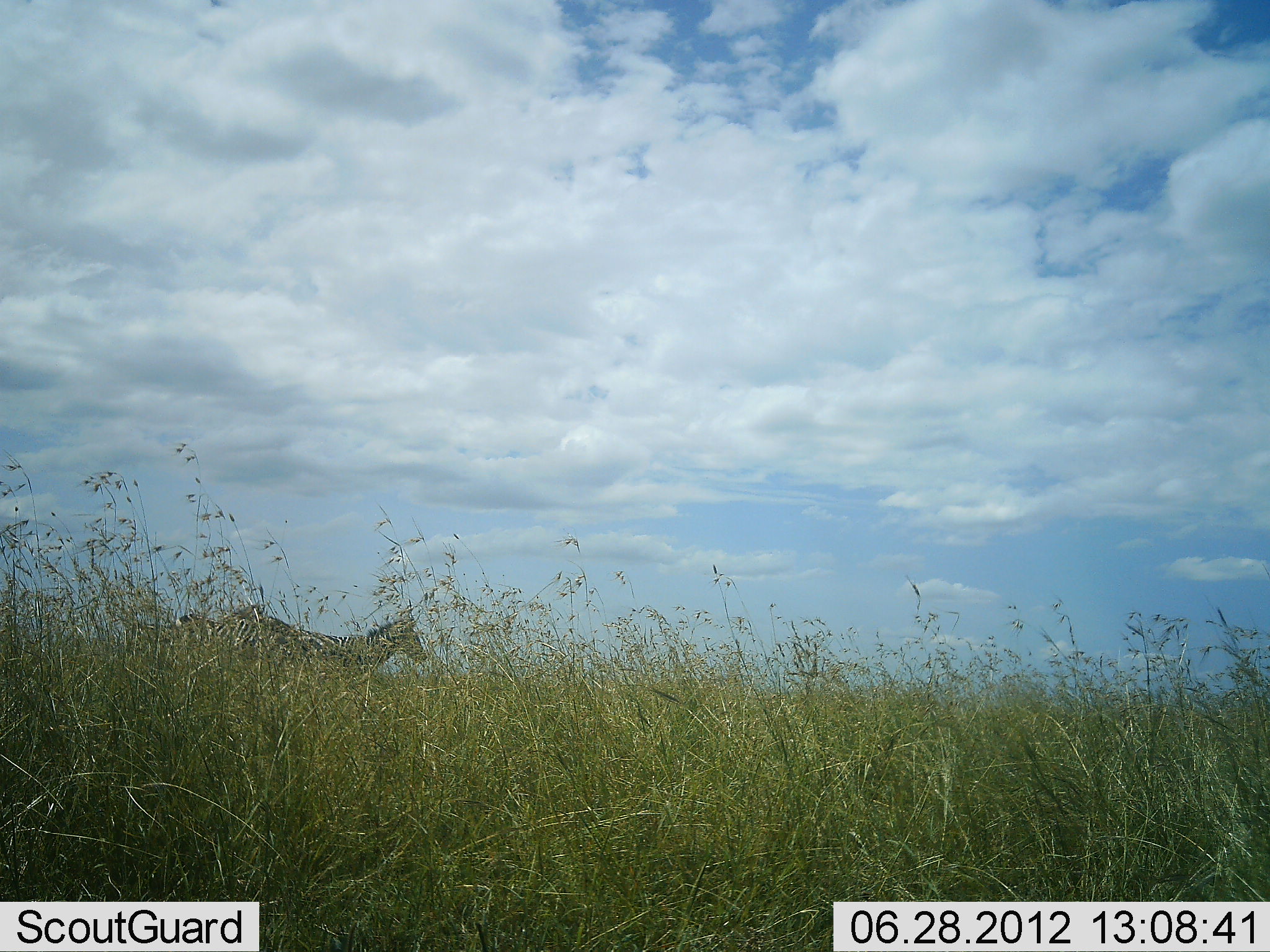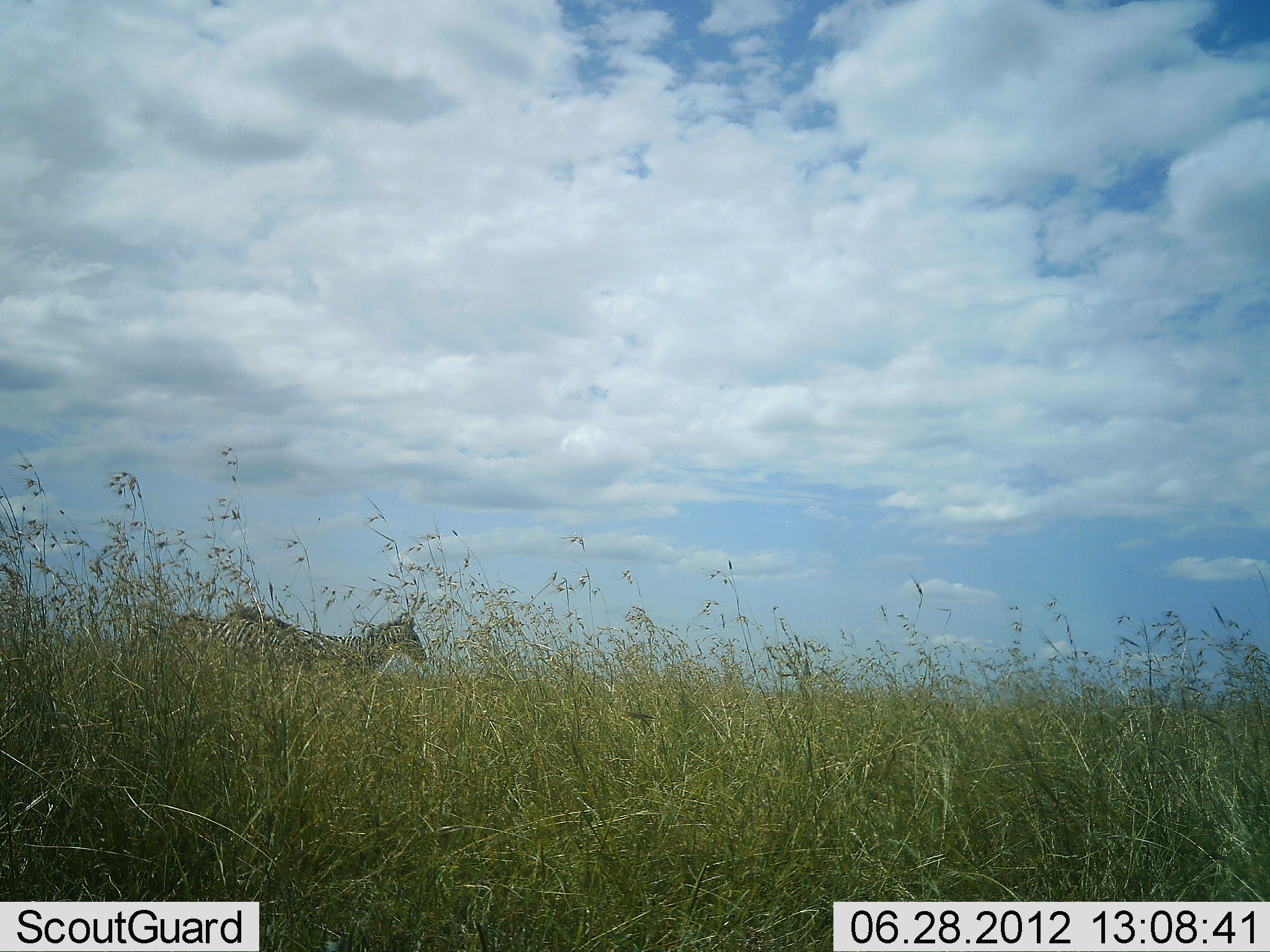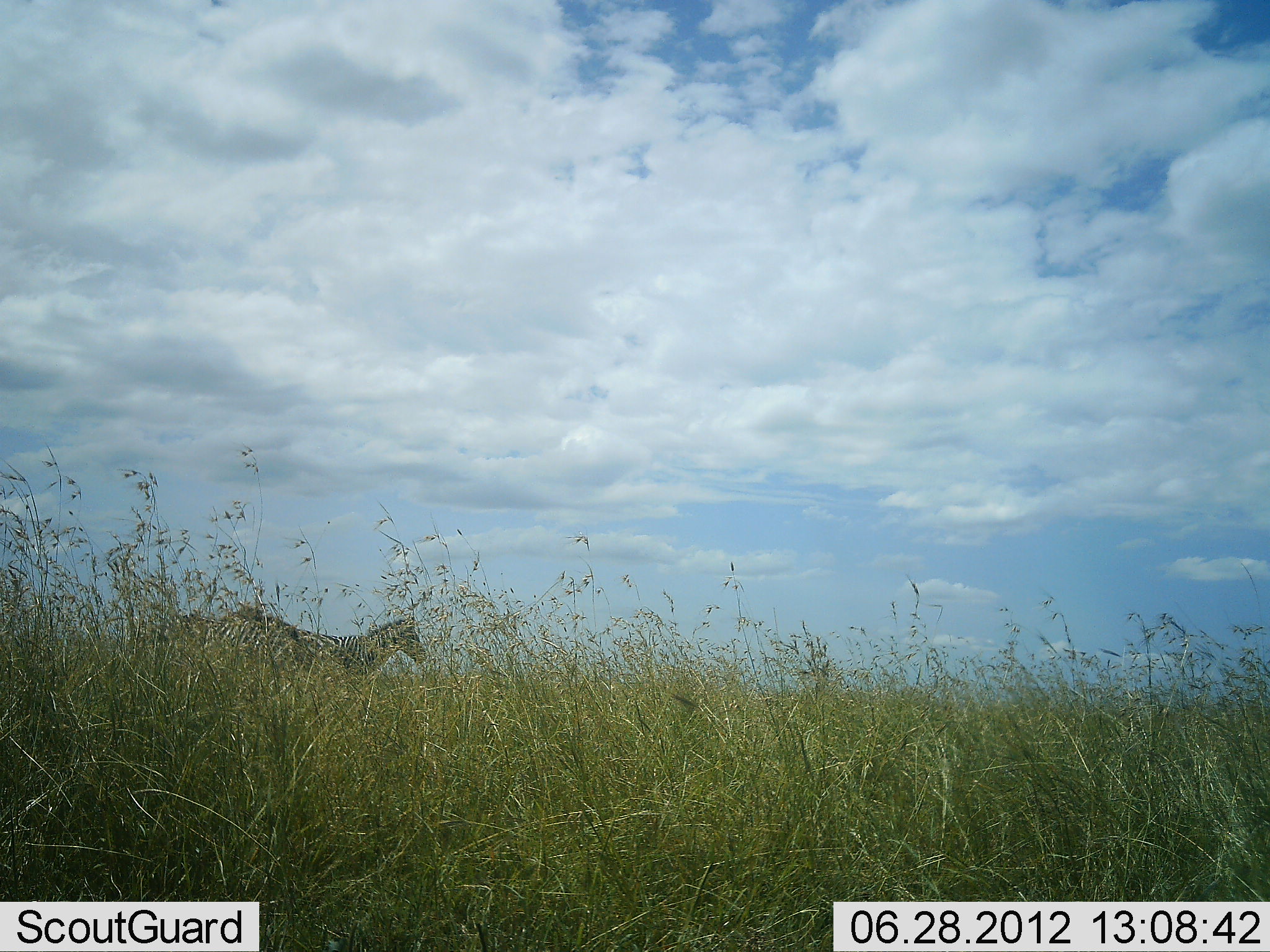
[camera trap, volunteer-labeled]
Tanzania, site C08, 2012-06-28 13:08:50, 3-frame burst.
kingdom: Animalia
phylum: Chordata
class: Mammalia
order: Perissodactyla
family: Equidae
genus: Equus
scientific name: Equus quagga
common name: plains zebra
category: zebra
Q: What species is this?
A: Zebra (plains zebra) (Equus quagga).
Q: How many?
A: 2.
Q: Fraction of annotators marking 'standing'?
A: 100%.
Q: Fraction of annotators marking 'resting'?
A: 0%.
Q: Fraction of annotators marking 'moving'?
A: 0%.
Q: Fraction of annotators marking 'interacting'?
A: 0%.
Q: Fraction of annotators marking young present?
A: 0%.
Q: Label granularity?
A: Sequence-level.